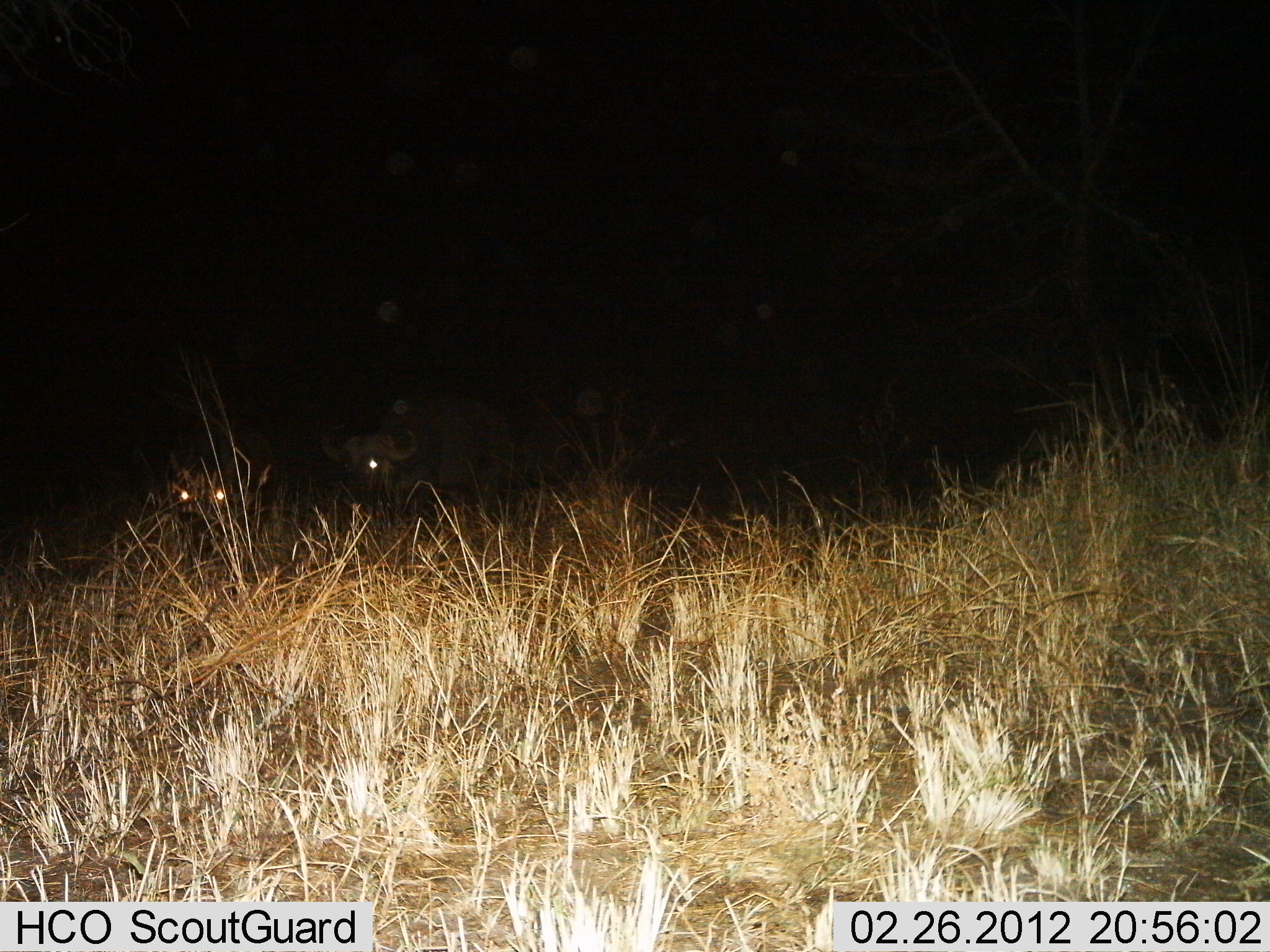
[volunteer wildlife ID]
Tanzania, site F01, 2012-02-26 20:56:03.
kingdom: Animalia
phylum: Chordata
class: Mammalia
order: Artiodactyla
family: Bovidae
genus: Syncerus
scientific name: Syncerus caffer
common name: cape buffalo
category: buffalo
Buffalo (cape buffalo) (Syncerus caffer), count 2. Behavior (volunteer vote fractions): standing 85%, resting 8%, moving 0%, interacting 0%. Young present (vote fraction): 0%. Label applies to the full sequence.